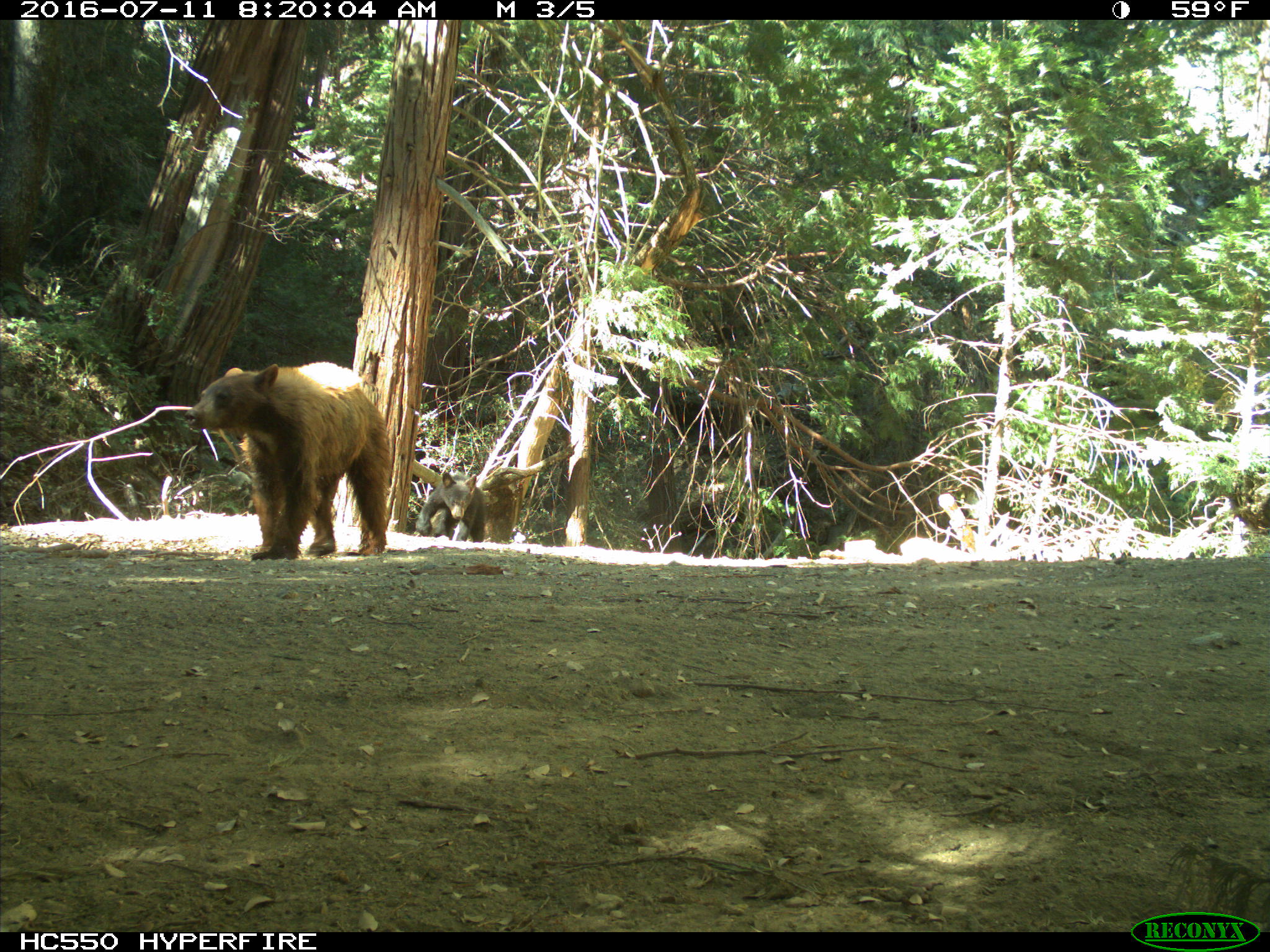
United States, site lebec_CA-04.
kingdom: Animalia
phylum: Chordata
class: Mammalia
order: Carnivora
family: Ursidae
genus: Ursus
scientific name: Ursus americanus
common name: american black bear